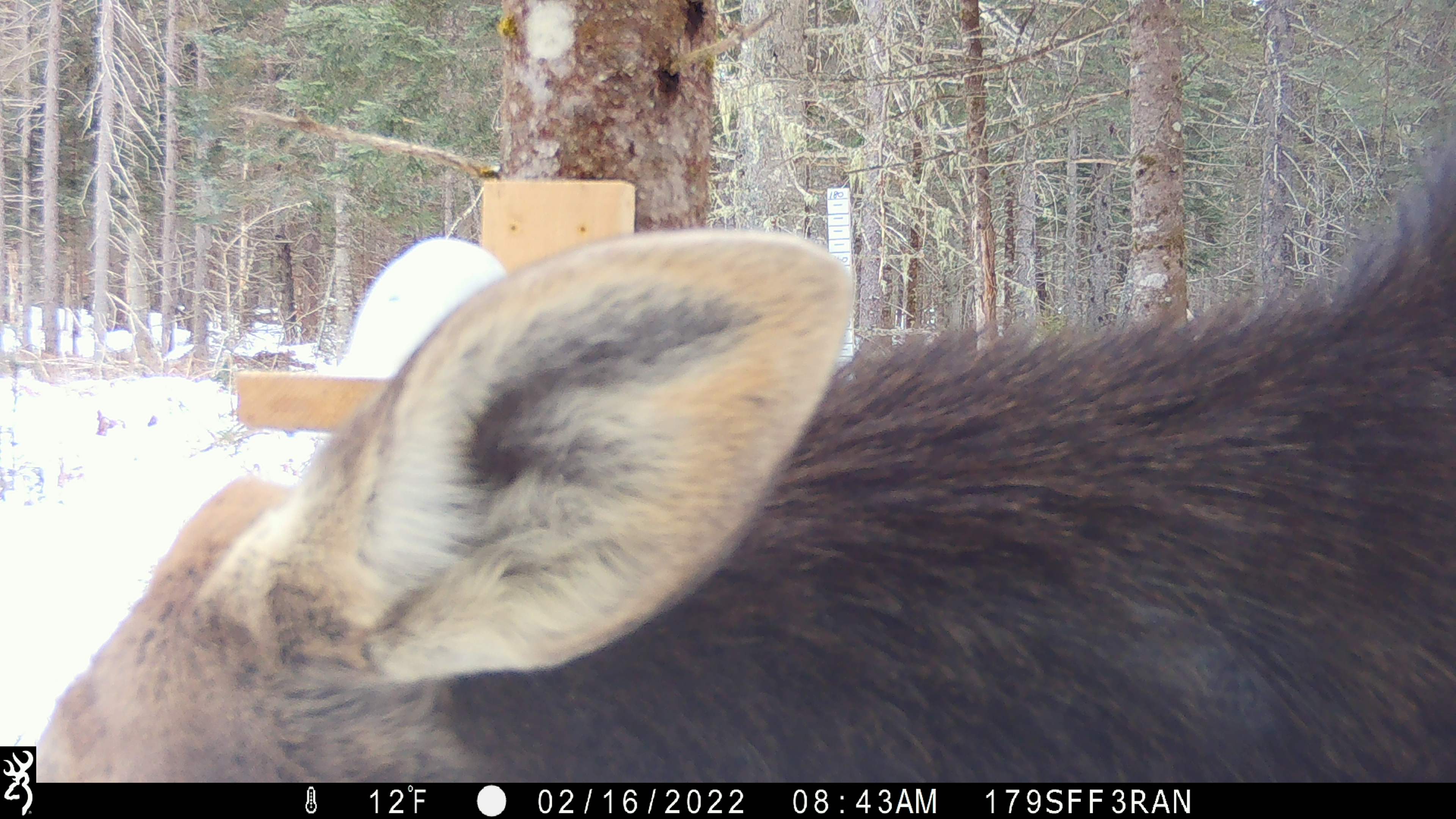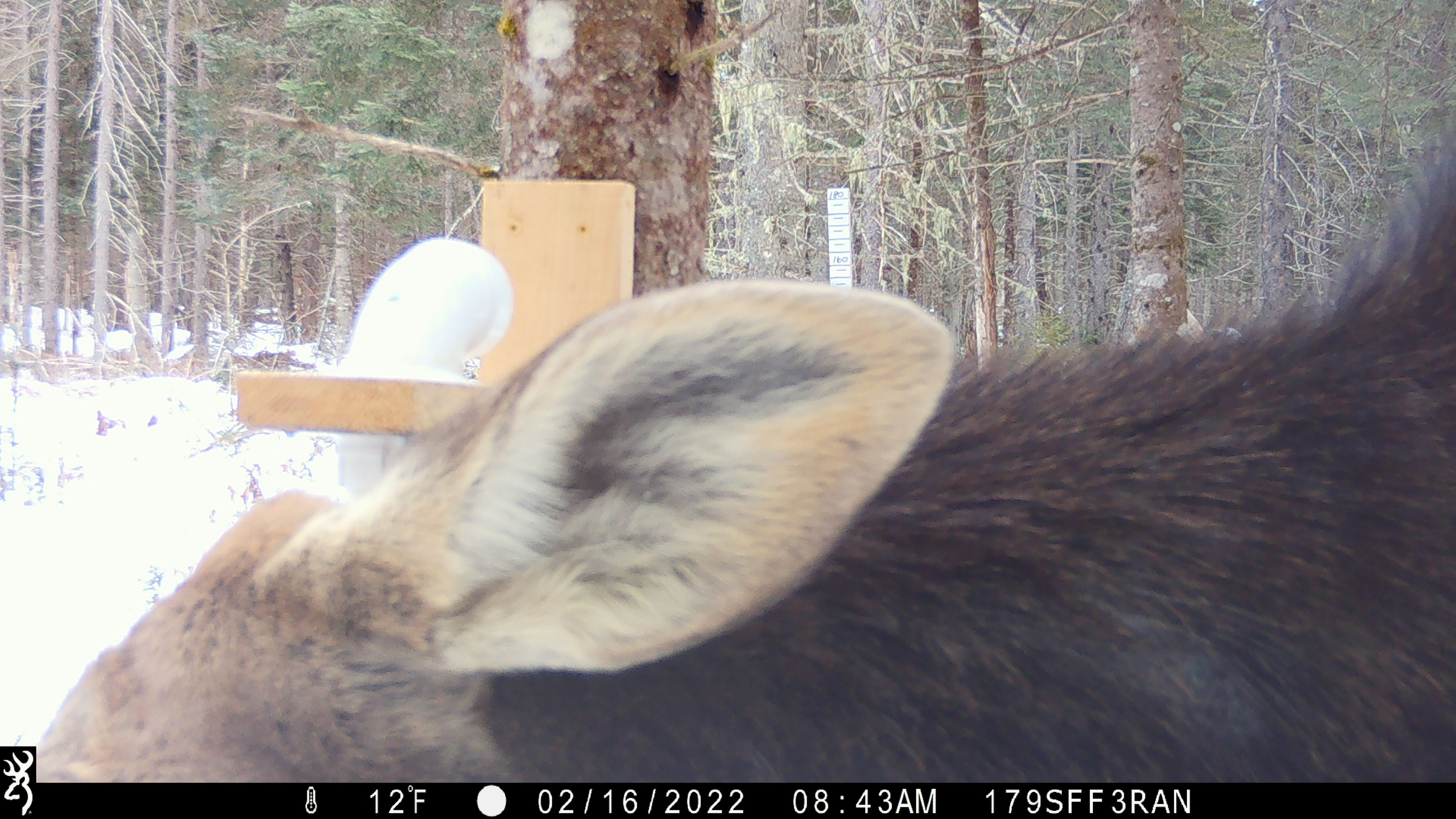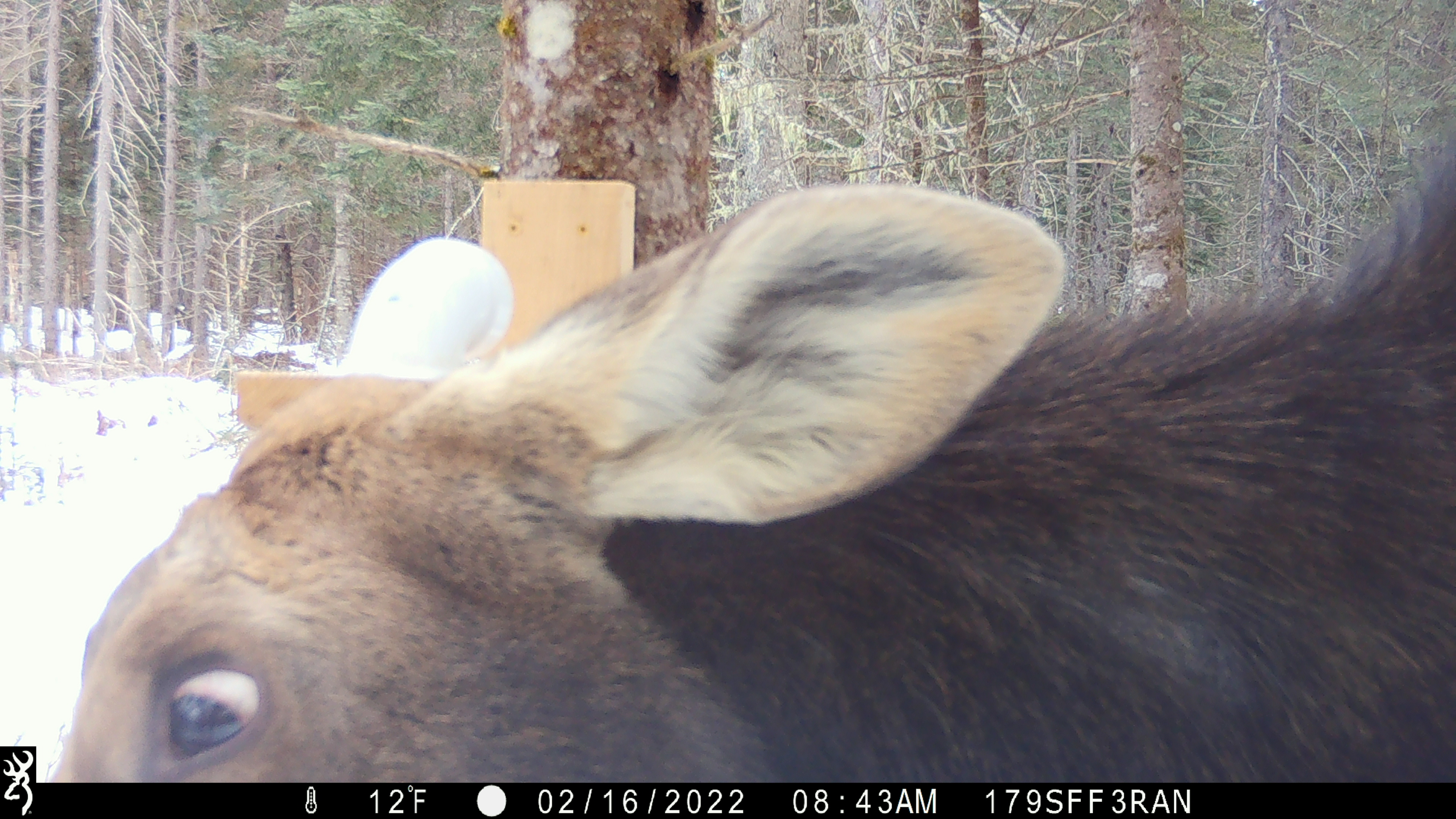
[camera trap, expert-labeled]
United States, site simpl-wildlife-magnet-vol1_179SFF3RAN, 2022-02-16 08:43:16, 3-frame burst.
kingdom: Animalia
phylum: Chordata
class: Mammalia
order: Artiodactyla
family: Cervidae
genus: Alces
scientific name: Alces alces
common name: moose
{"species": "moose (Alces alces)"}